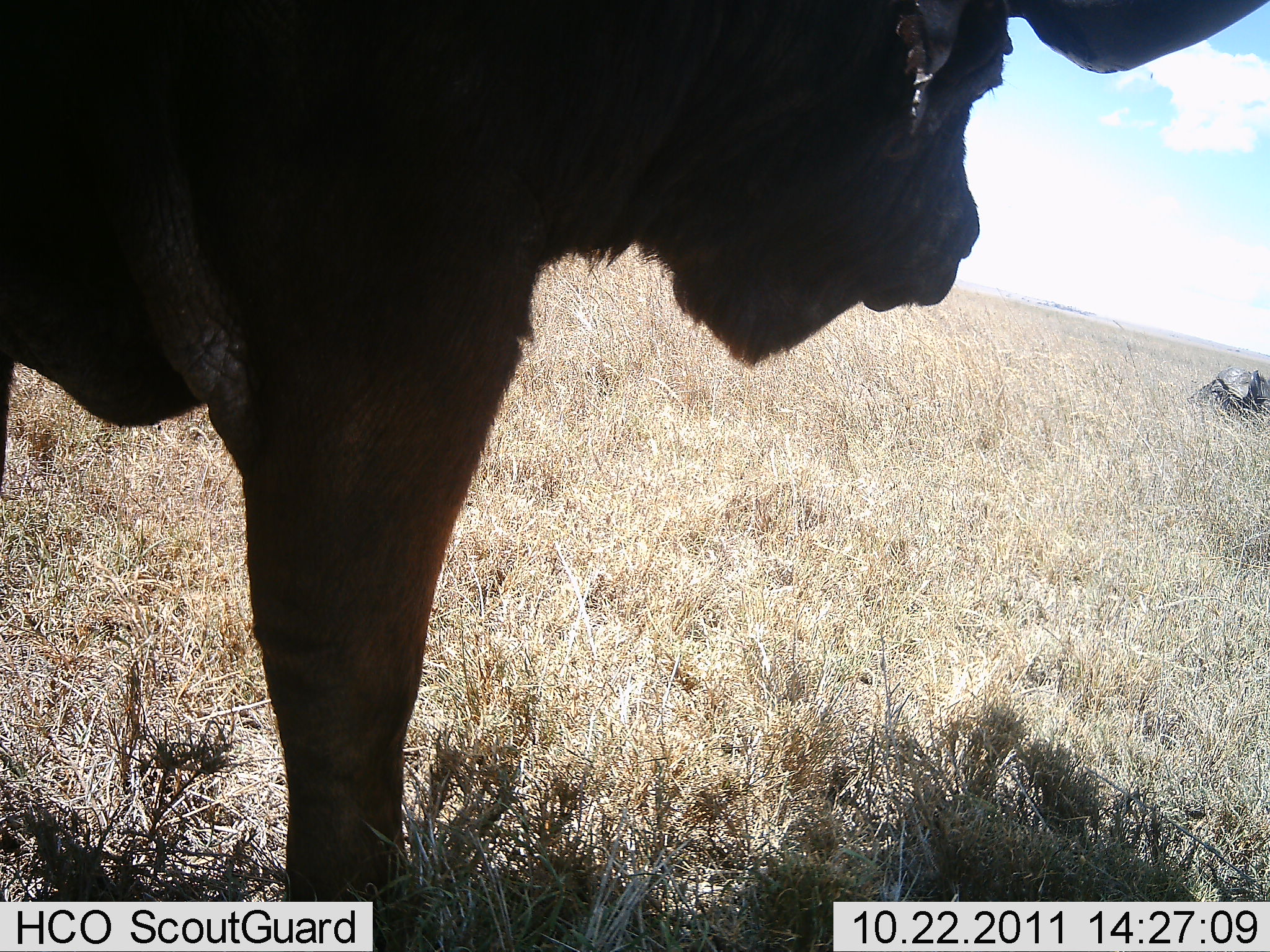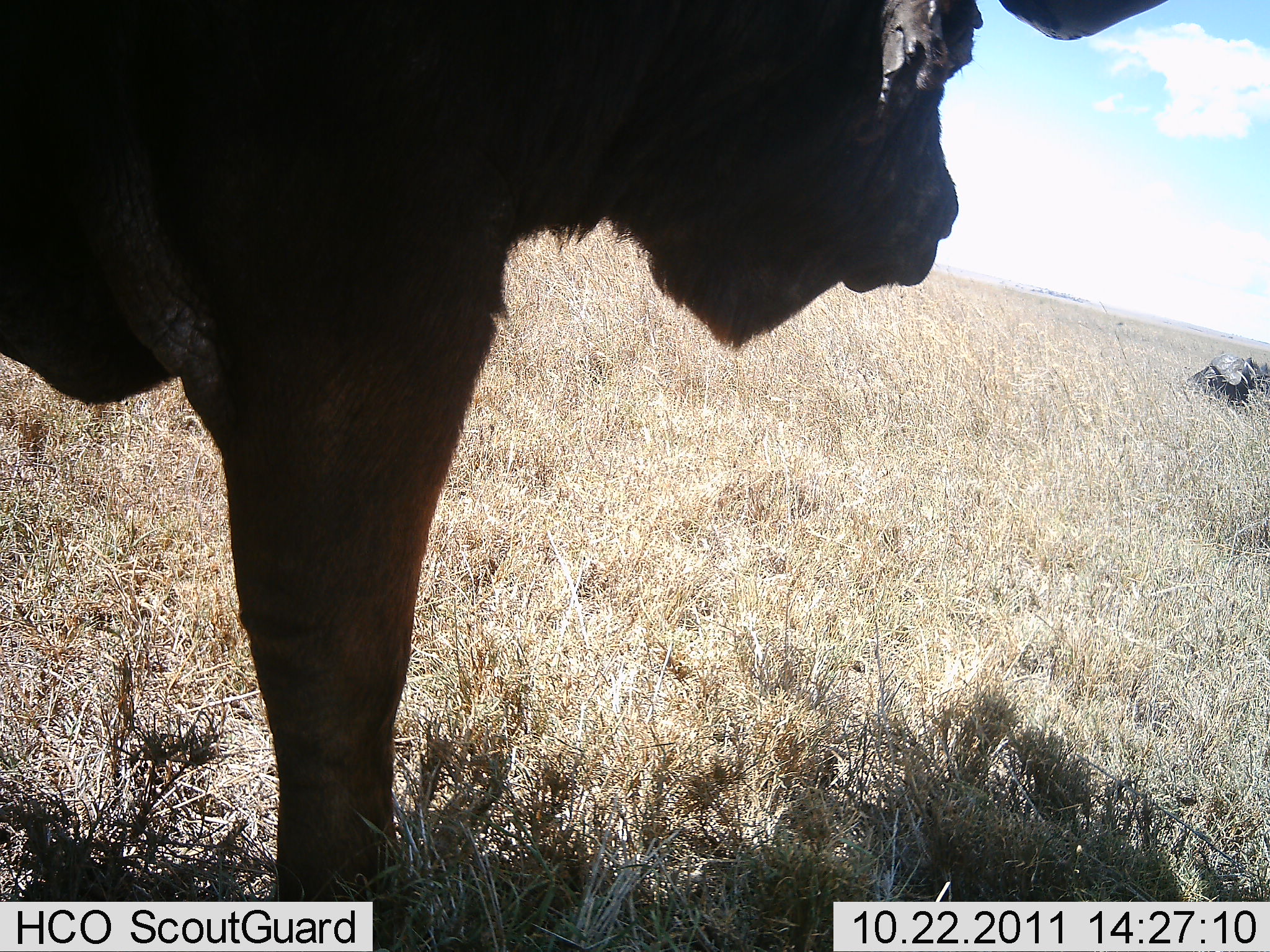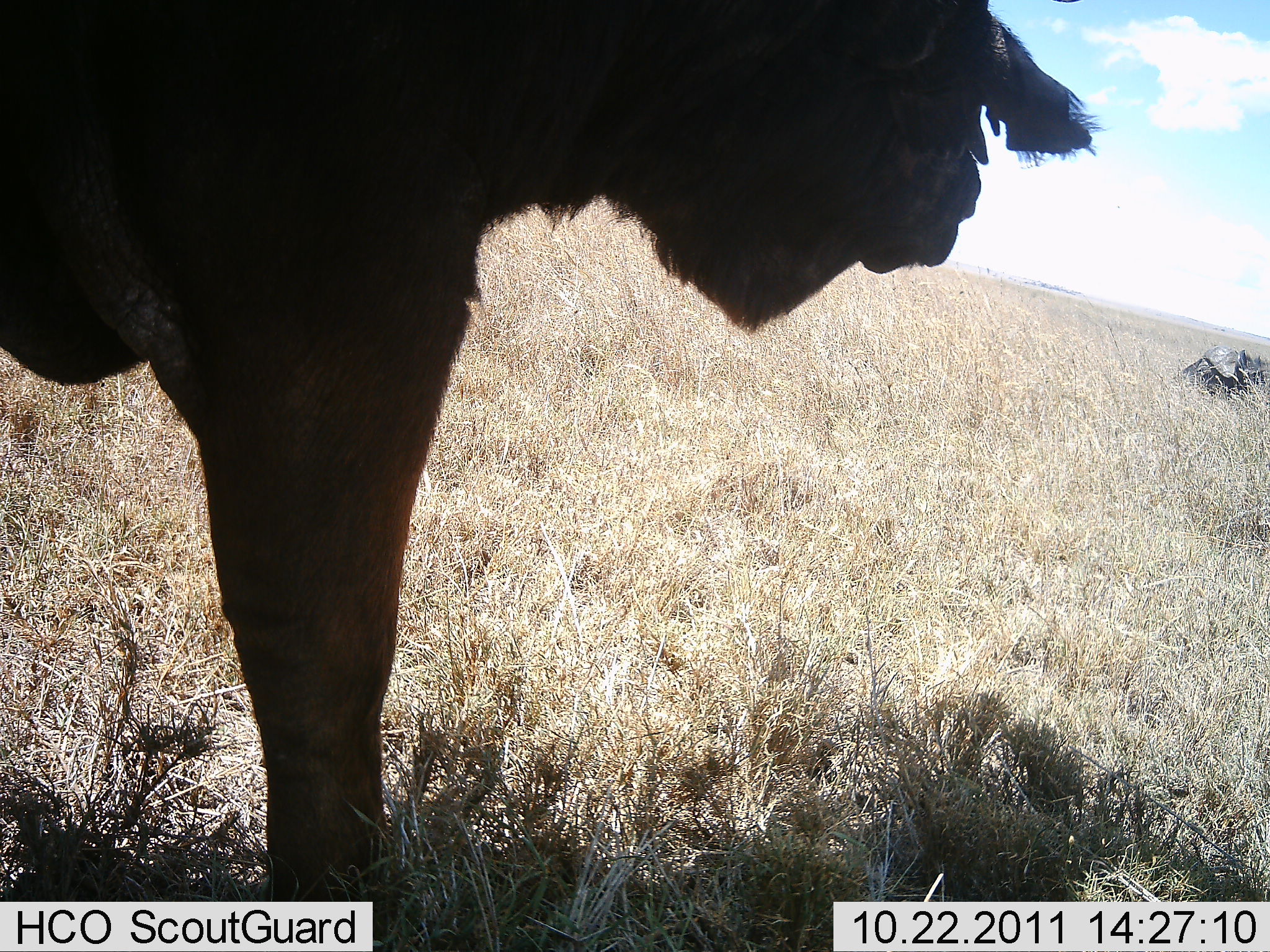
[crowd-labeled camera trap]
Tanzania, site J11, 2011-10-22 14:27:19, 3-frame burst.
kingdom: Animalia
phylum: Chordata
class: Mammalia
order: Artiodactyla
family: Bovidae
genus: Syncerus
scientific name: Syncerus caffer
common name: cape buffalo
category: buffalo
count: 1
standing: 100%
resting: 18%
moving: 0%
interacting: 0%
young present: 0%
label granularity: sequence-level